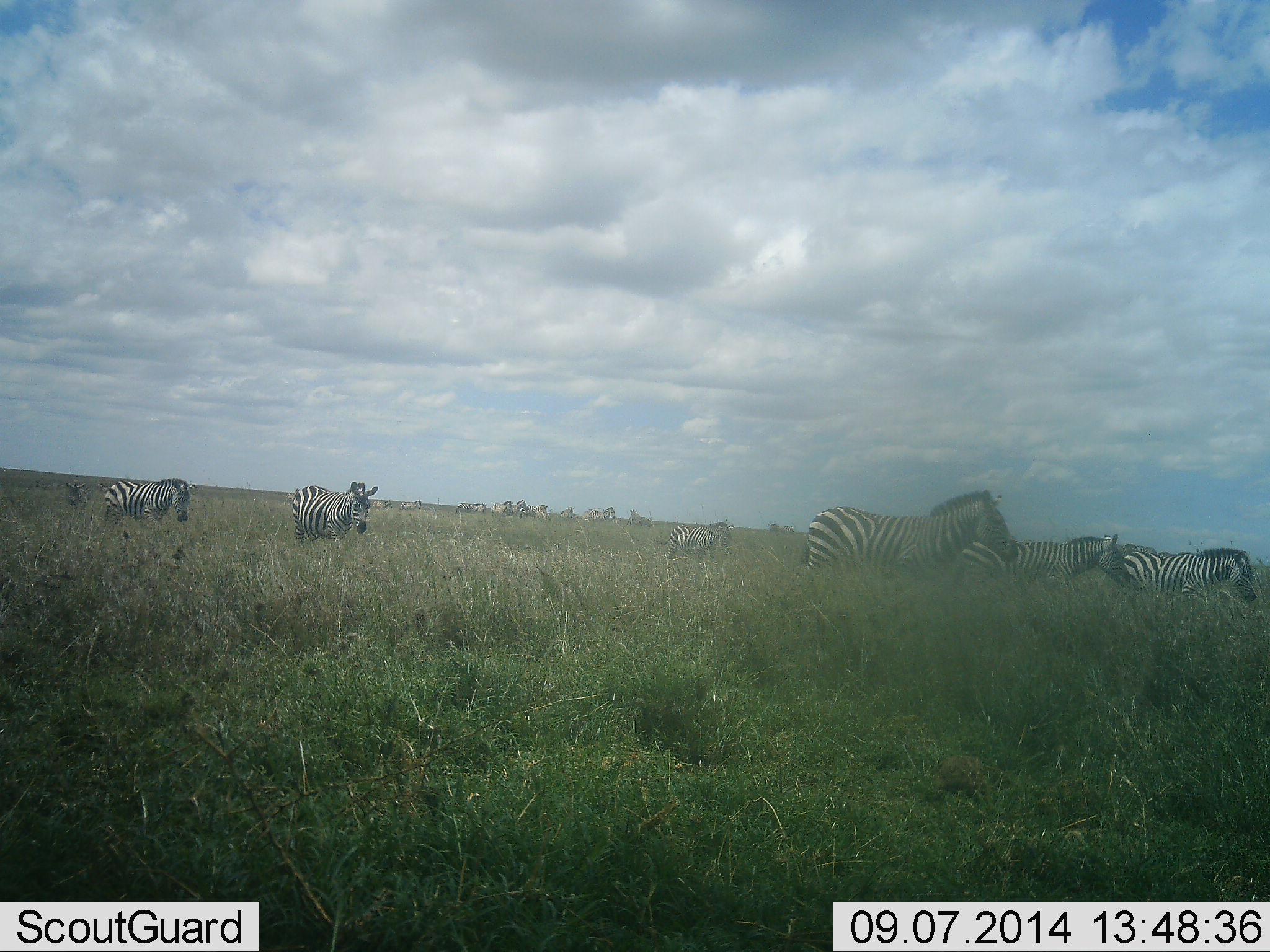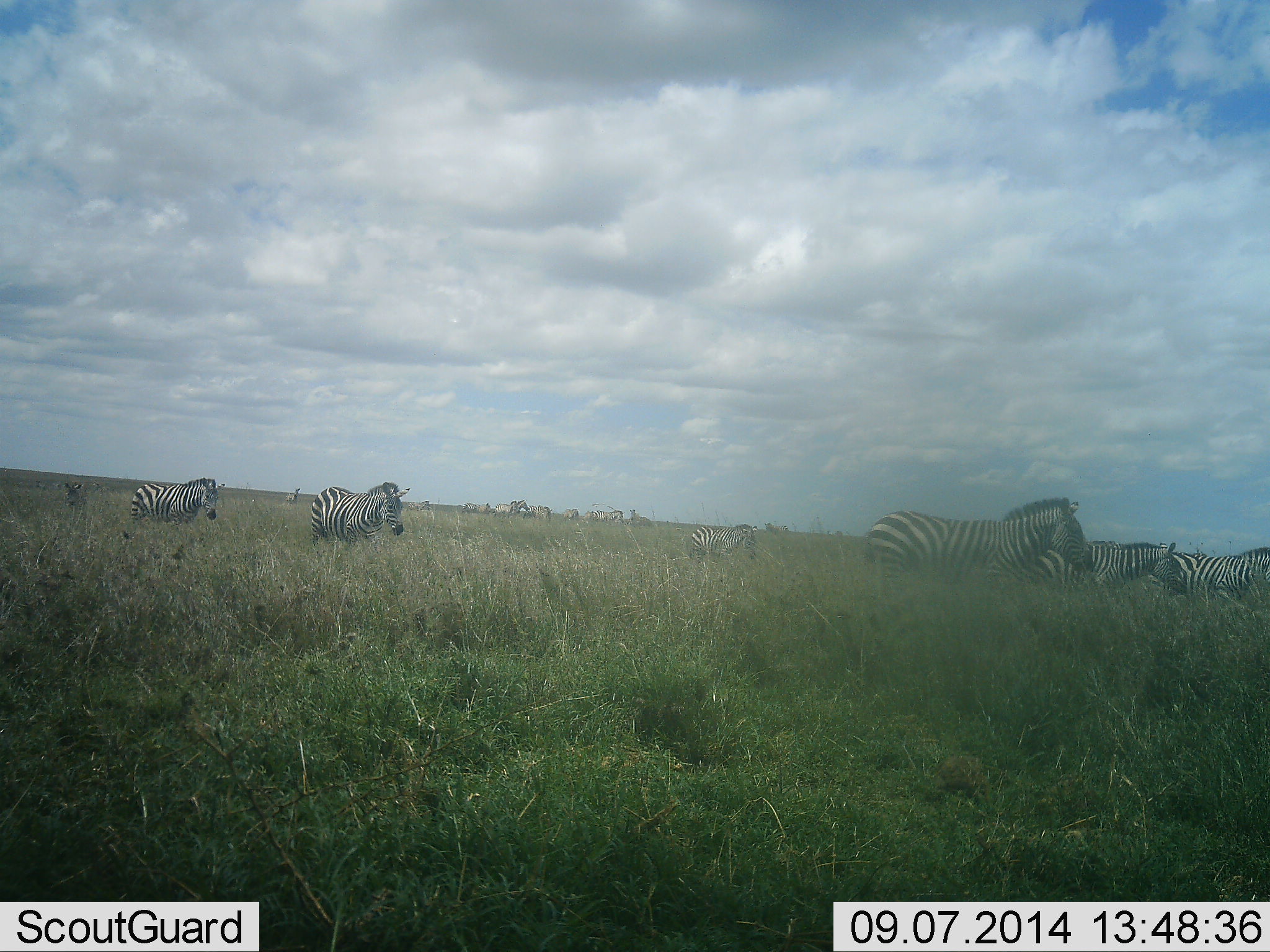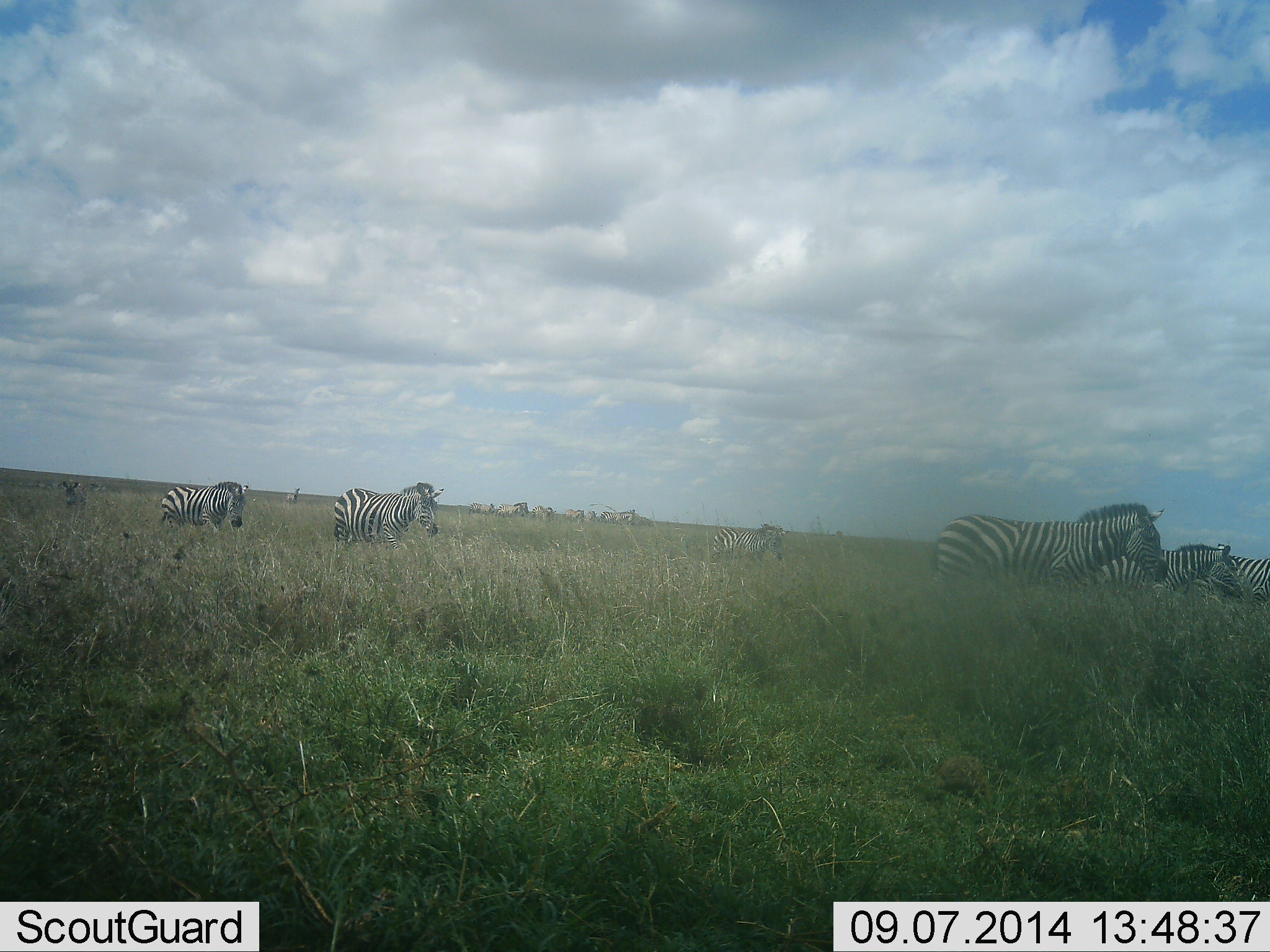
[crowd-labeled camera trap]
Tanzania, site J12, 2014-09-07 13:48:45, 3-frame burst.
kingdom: Animalia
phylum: Chordata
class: Mammalia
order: Perissodactyla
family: Equidae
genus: Equus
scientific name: Equus quagga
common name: plains zebra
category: zebra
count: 11-50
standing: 0%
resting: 0%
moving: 90%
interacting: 0%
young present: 0%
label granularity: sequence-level